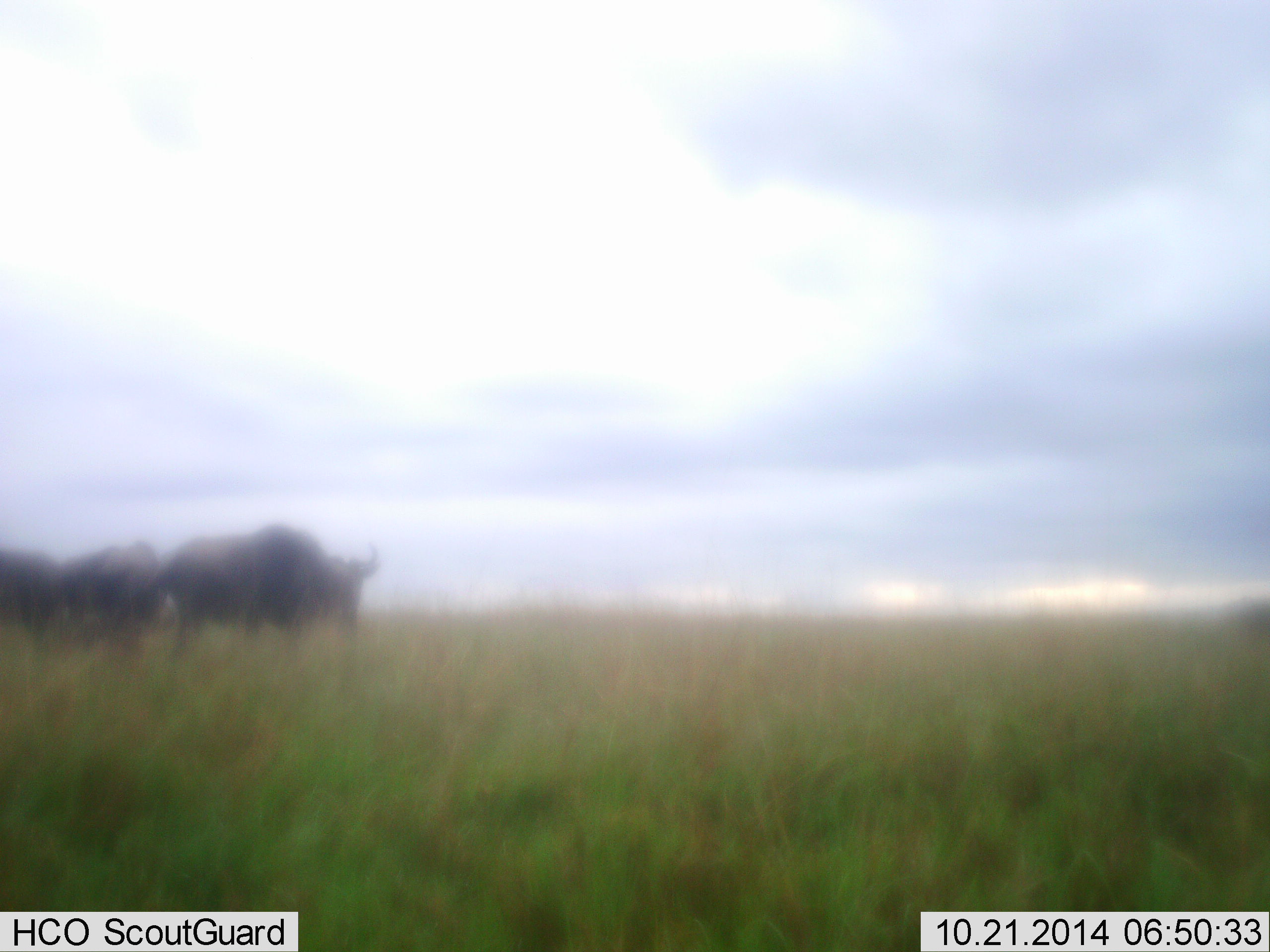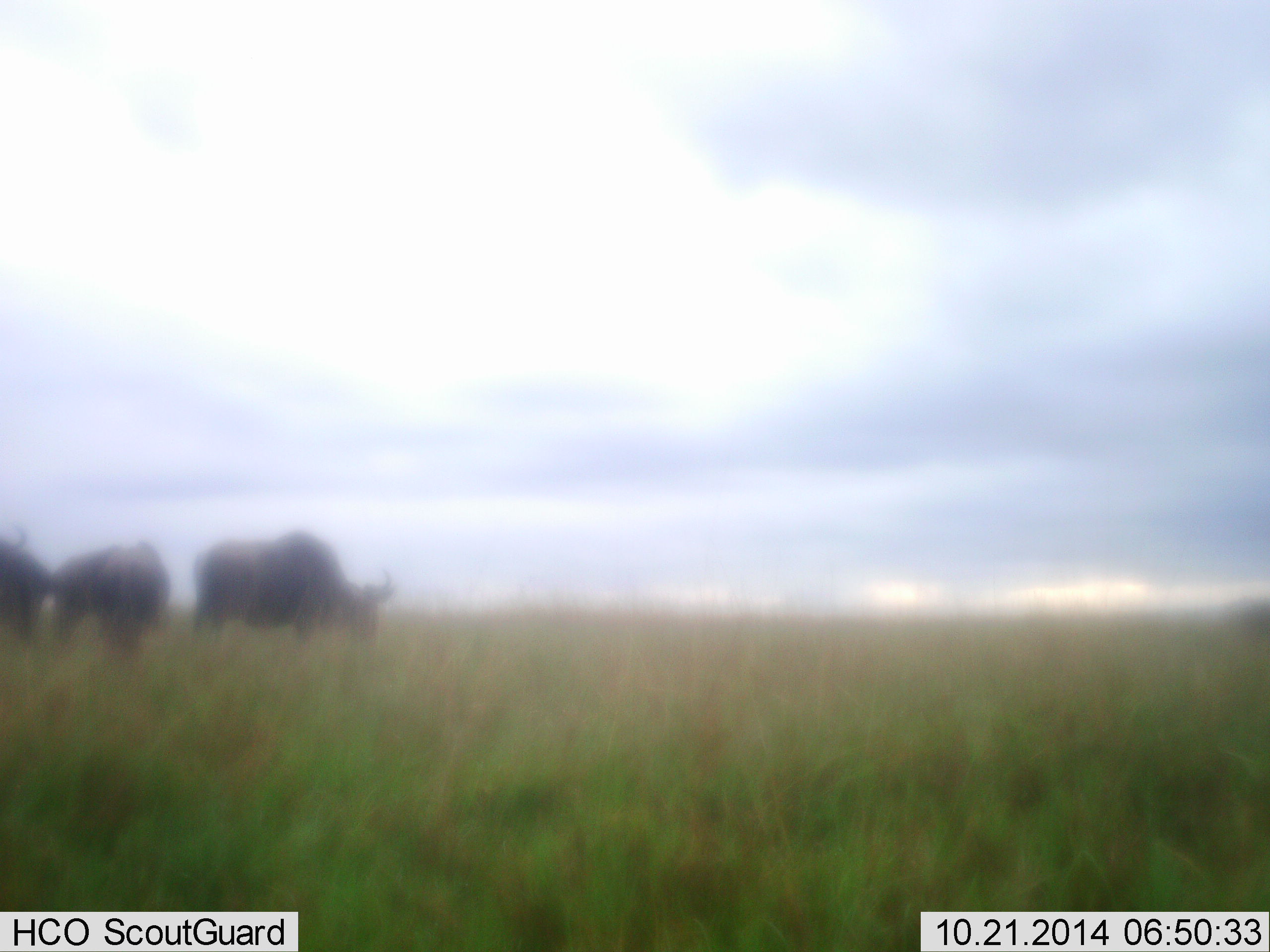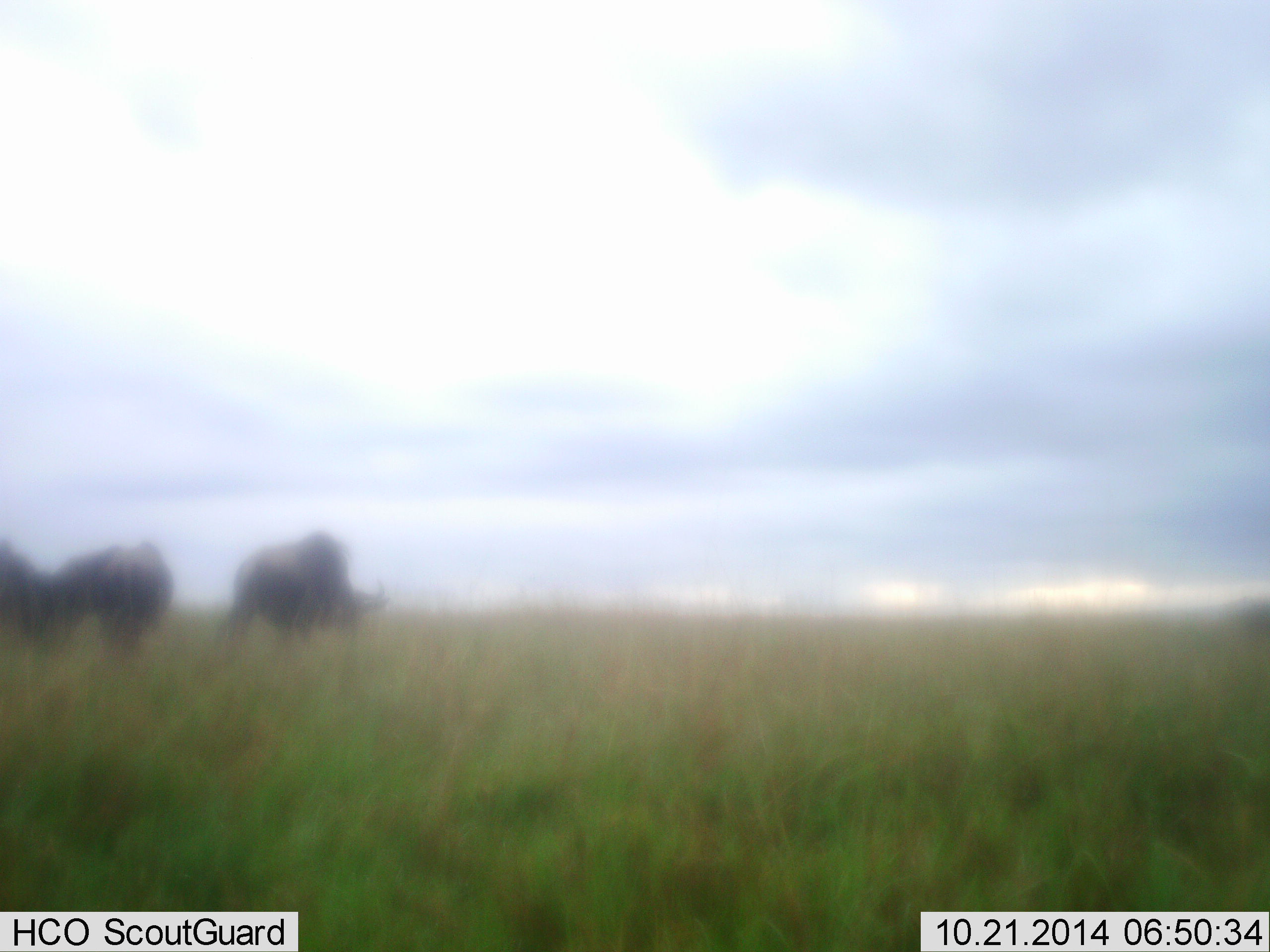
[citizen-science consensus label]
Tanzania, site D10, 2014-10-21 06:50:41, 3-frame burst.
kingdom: Animalia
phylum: Chordata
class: Mammalia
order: Artiodactyla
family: Bovidae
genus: Connochaetes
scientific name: Connochaetes taurinus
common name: blue wildebeest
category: wildebeest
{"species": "wildebeest (blue wildebeest) (Connochaetes taurinus)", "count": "3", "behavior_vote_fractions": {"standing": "10%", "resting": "0%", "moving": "40%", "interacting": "0%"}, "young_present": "0%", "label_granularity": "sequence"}